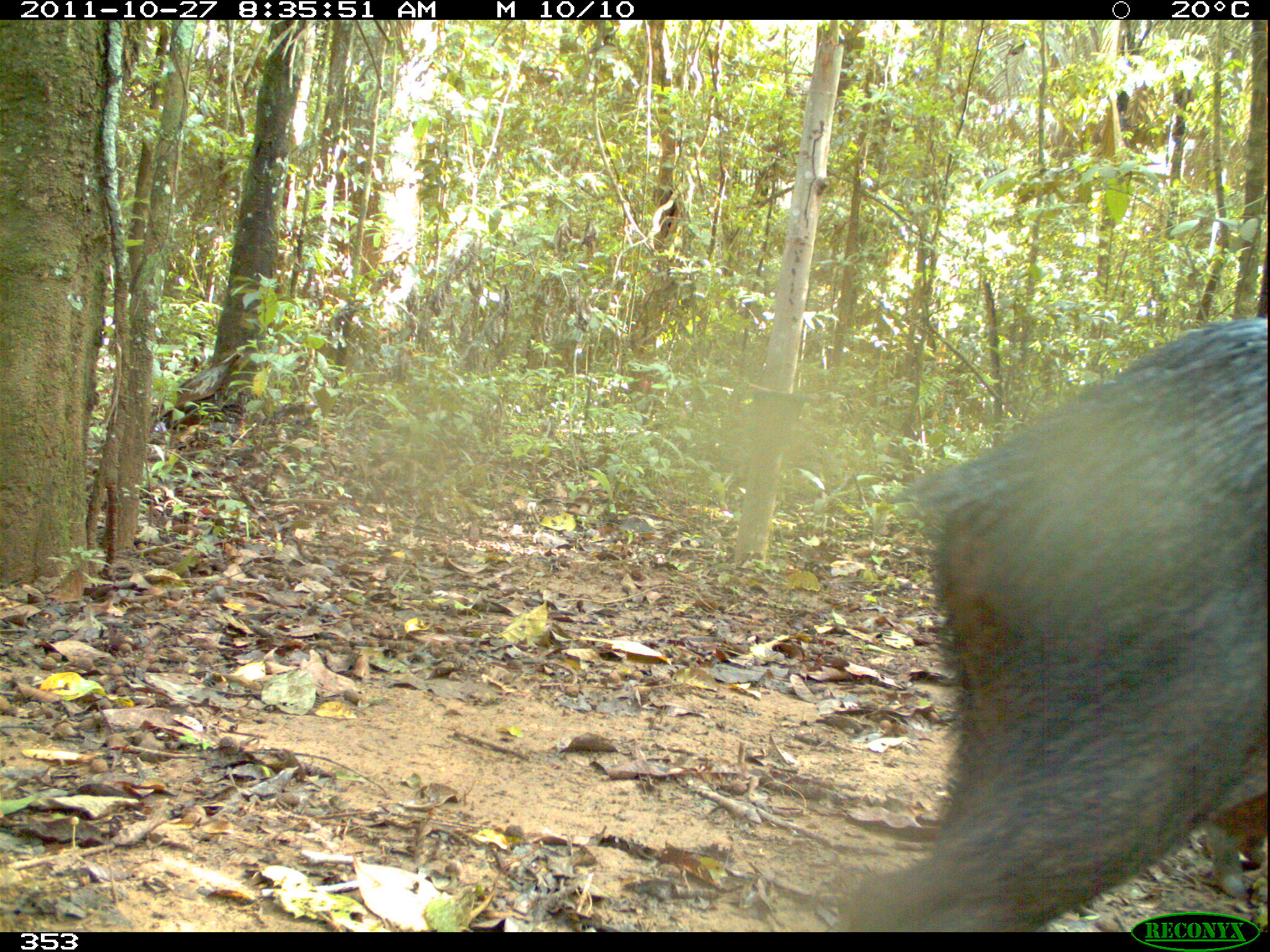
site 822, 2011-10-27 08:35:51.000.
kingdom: Animalia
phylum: Chordata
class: Mammalia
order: Artiodactyla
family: Tayassuidae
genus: Tayassu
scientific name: Tayassu pecari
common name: white-lipped peccary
Tayassu pecari (white-lipped peccary).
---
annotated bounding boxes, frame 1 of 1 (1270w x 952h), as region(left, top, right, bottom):
tayassu pecari: region(840, 315, 1265, 932)